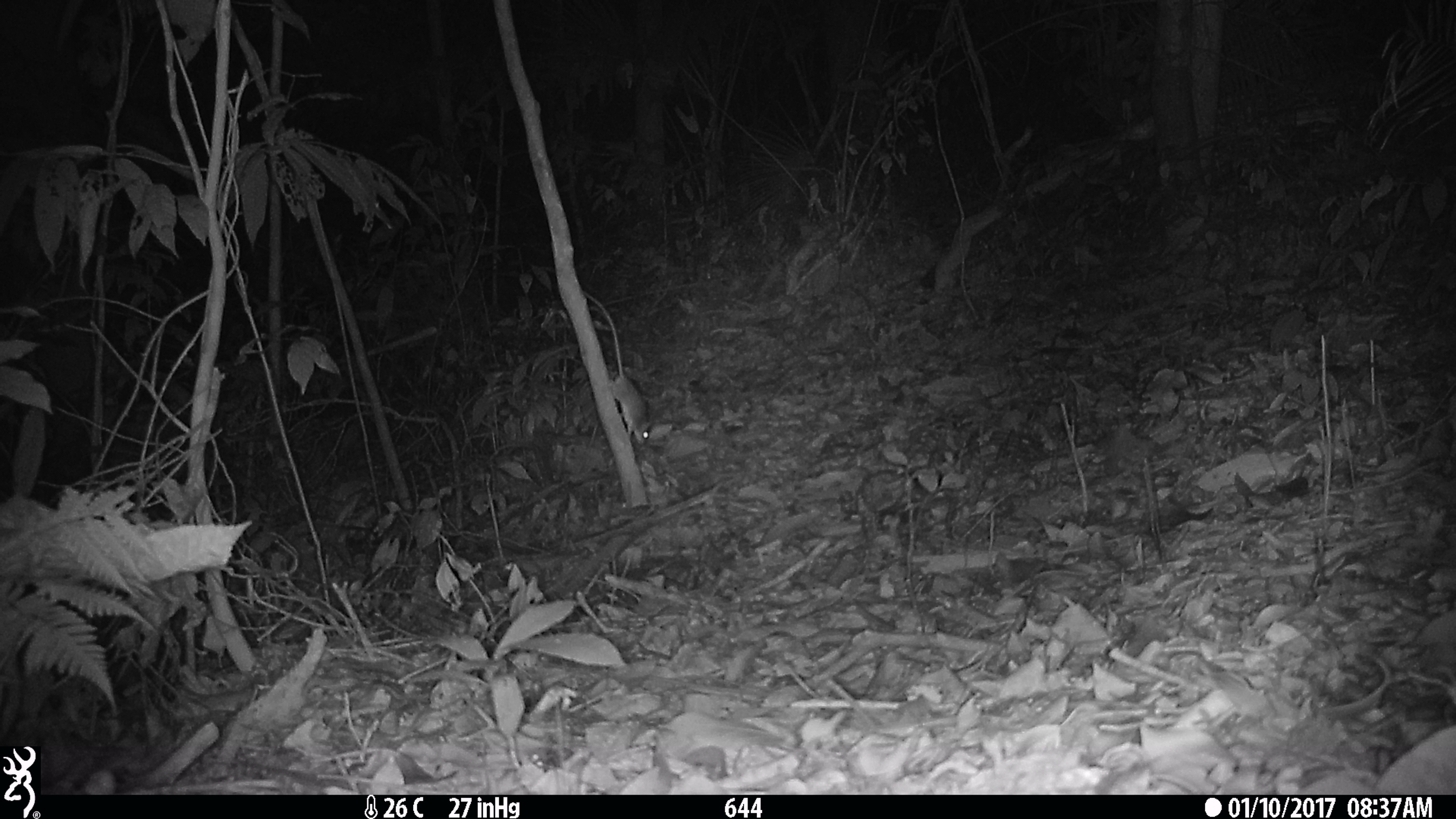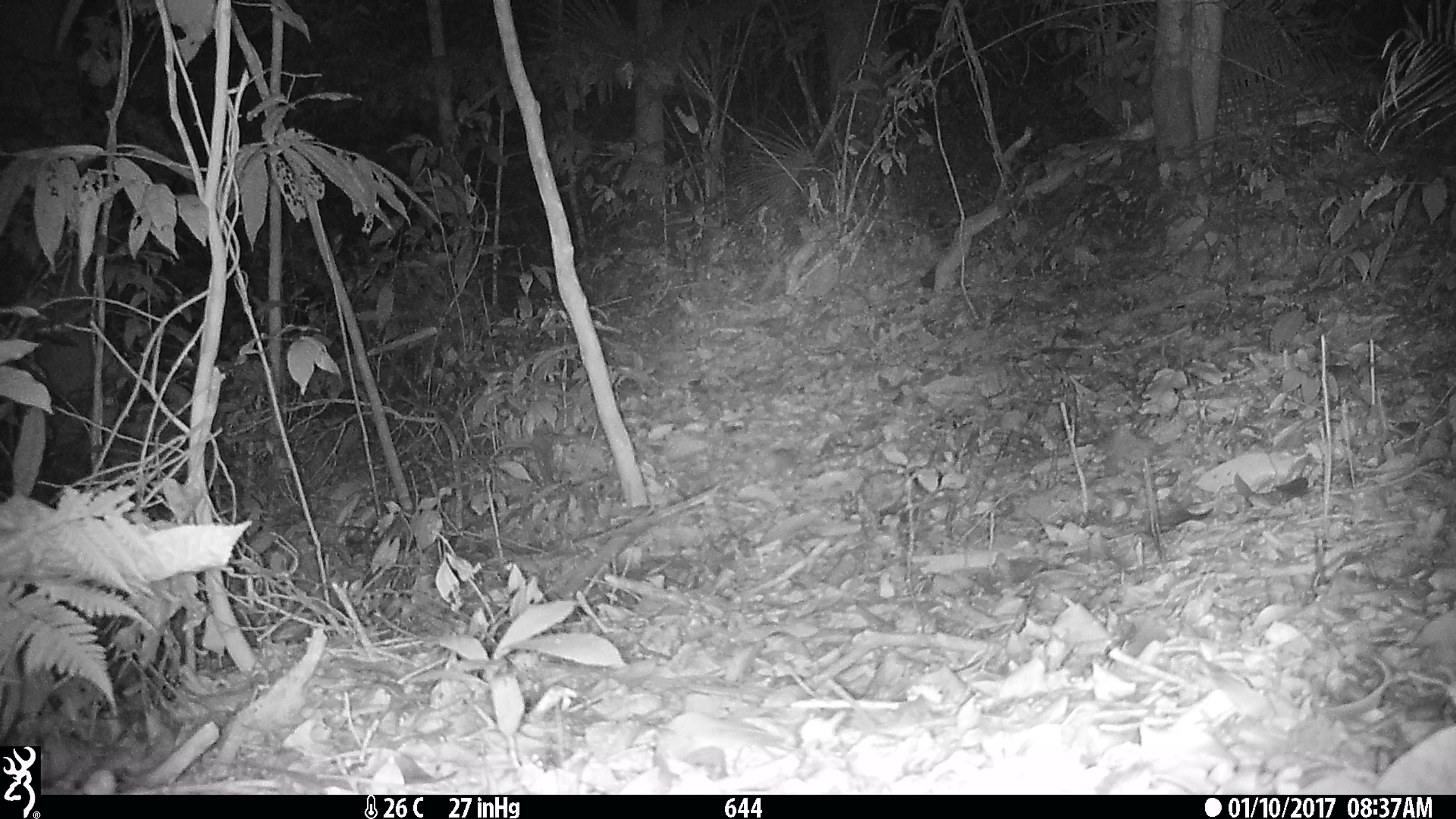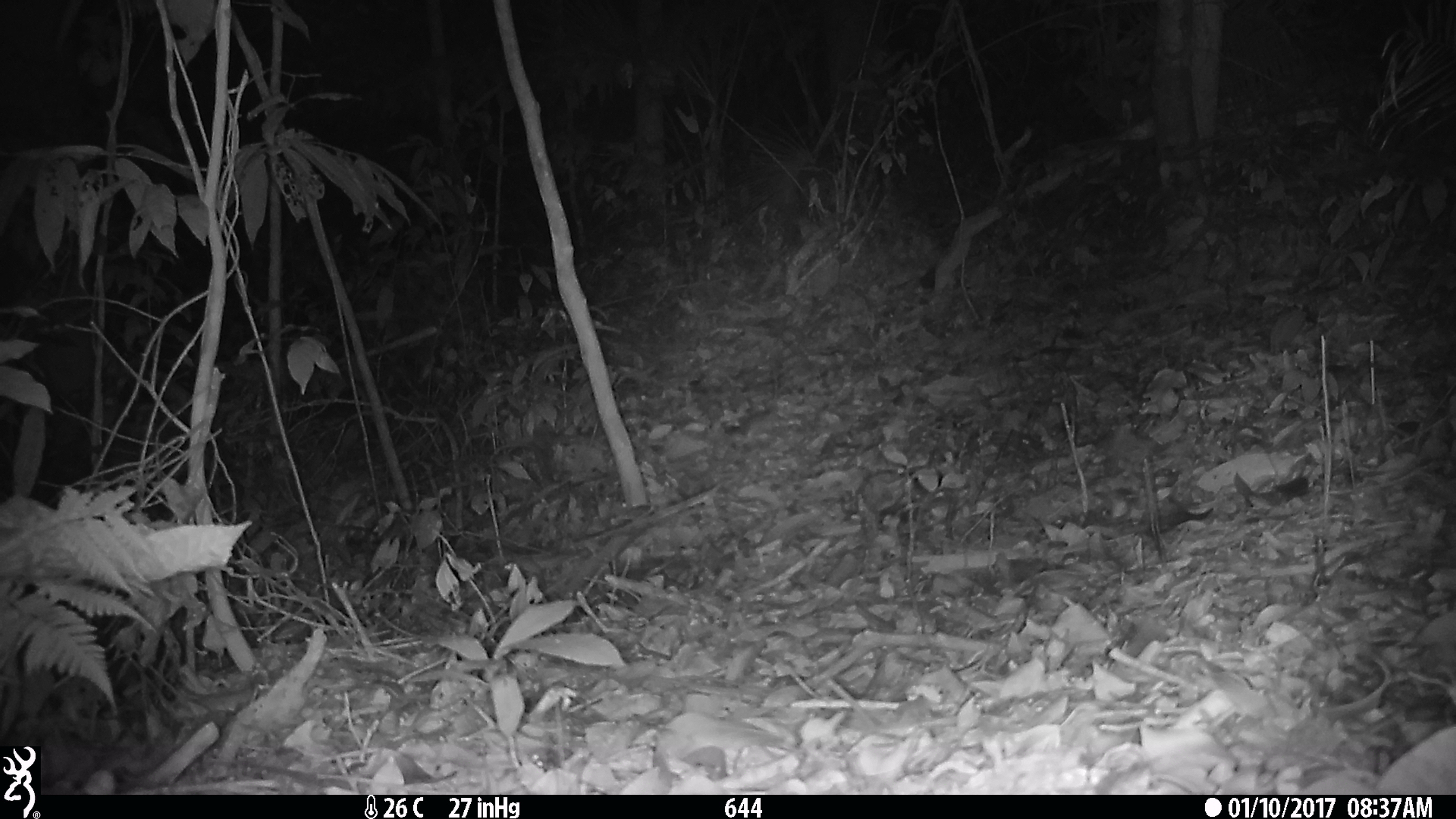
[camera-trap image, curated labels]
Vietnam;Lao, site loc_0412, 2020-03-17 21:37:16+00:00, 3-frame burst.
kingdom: Animalia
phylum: Chordata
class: Mammalia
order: Rodentia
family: Muridae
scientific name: Muridae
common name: old-world mice and rats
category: unidentified murid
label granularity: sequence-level